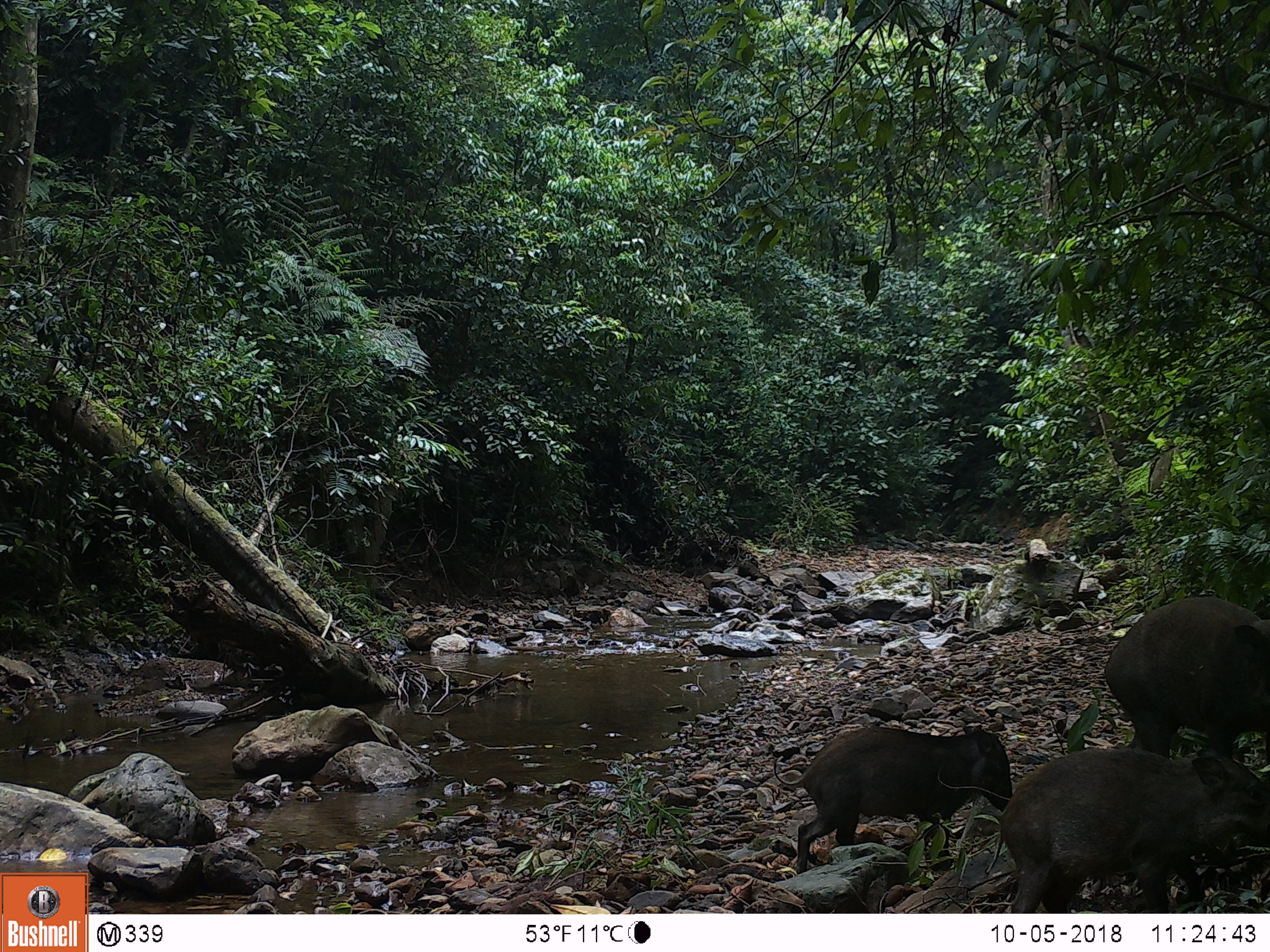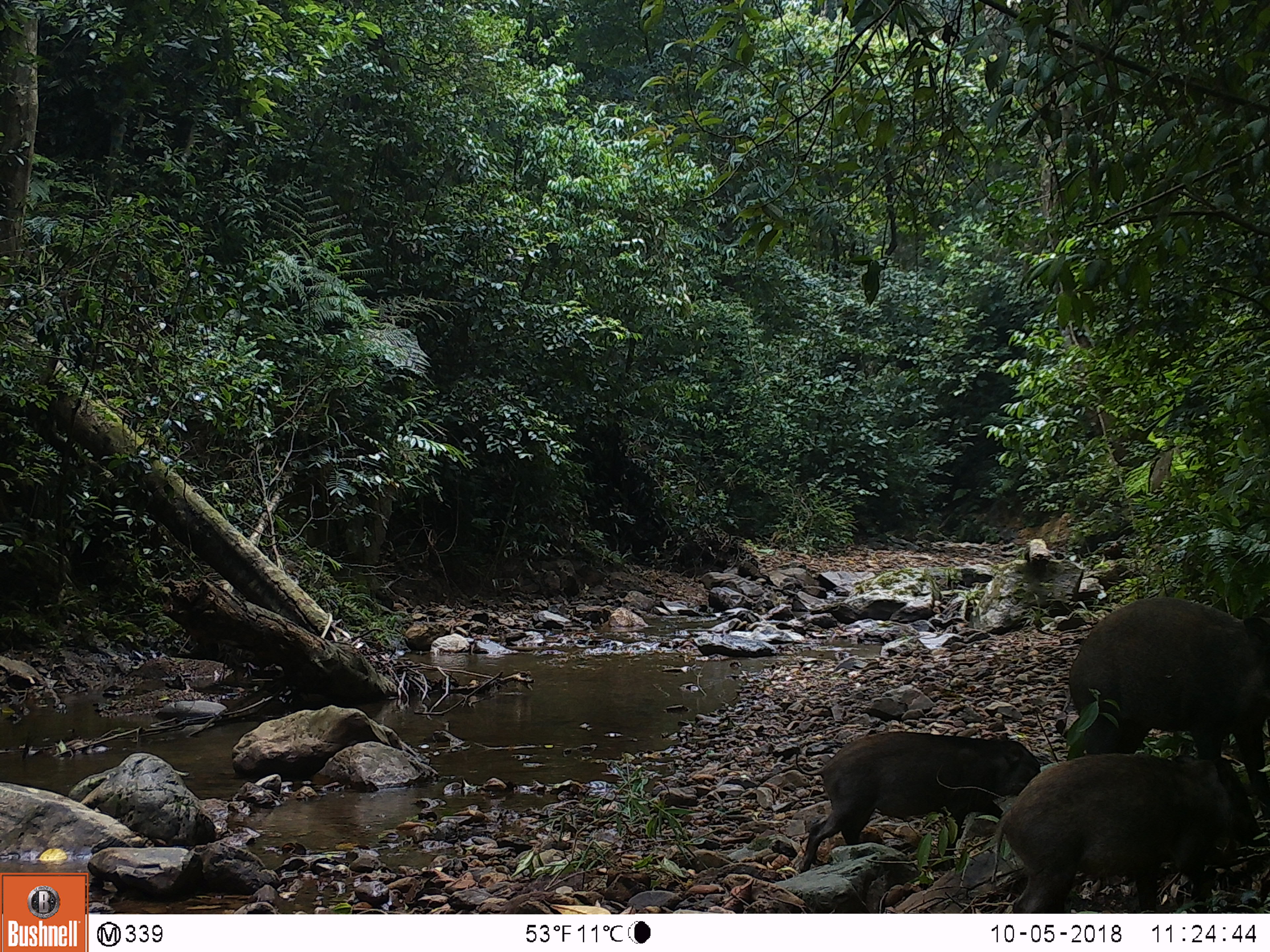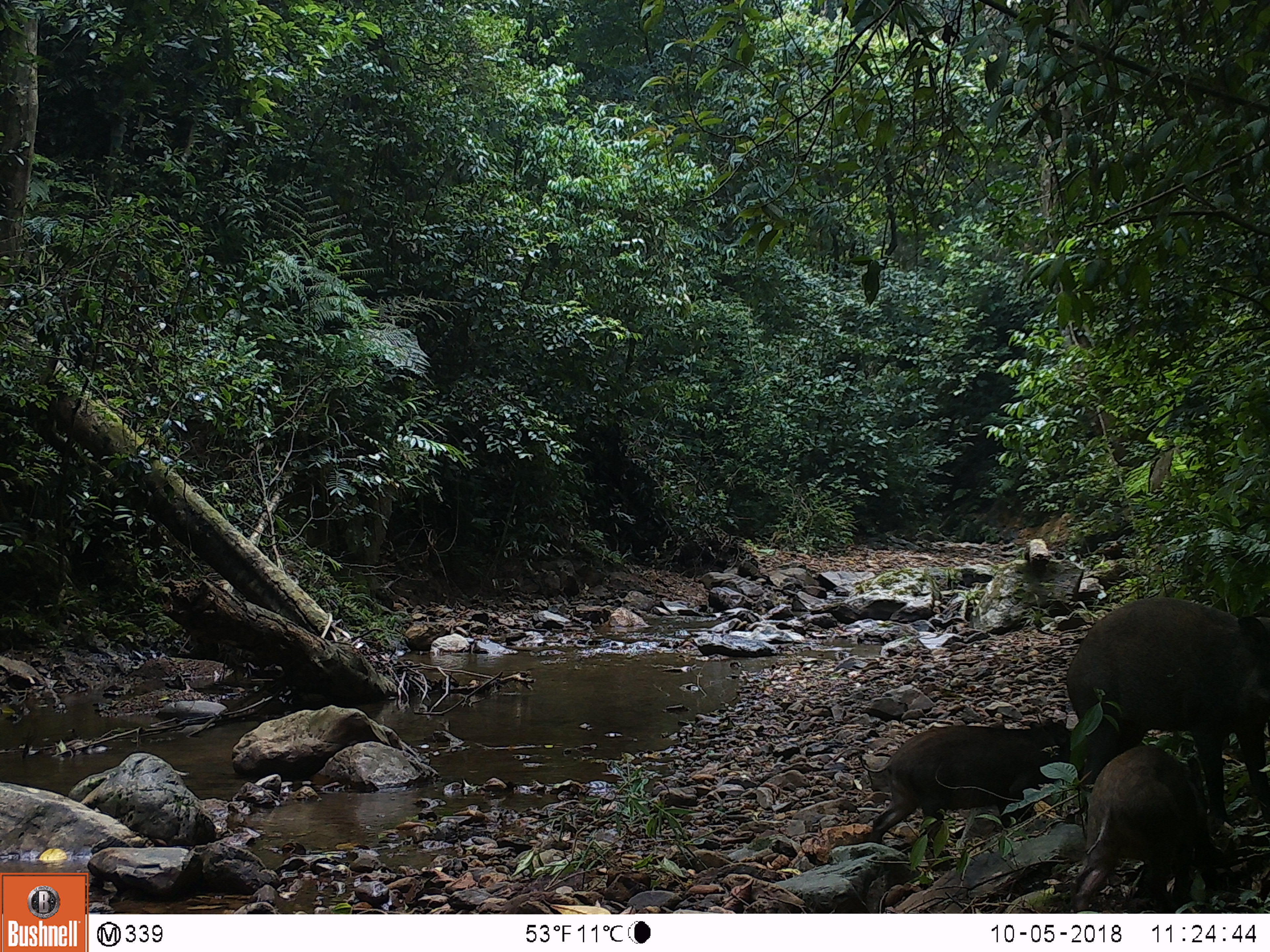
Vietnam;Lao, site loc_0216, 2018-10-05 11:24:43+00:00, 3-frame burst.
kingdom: Animalia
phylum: Chordata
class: Mammalia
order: Artiodactyla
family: Suidae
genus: Sus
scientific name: Sus scrofa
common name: eurasian wild pig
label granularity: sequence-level